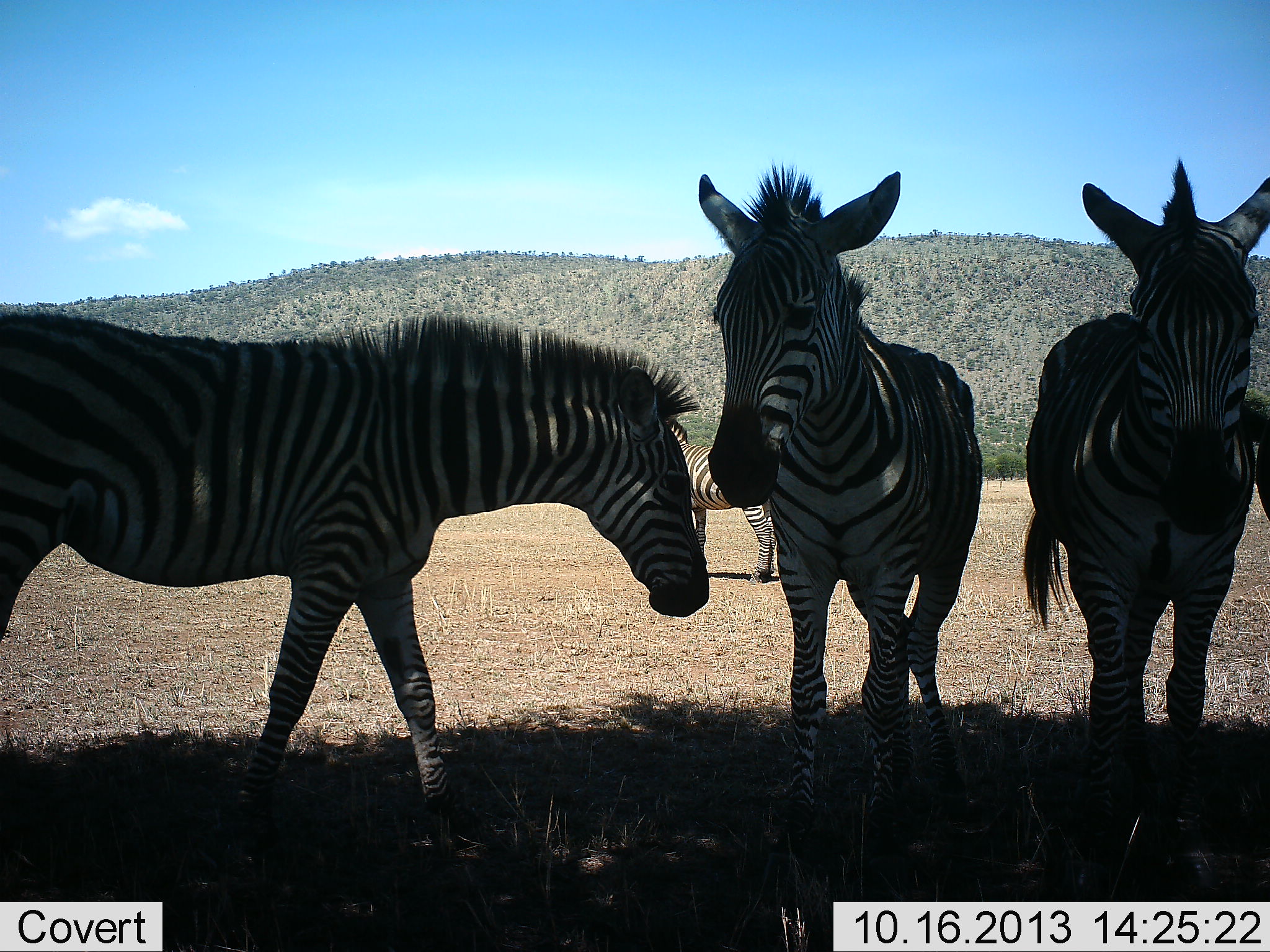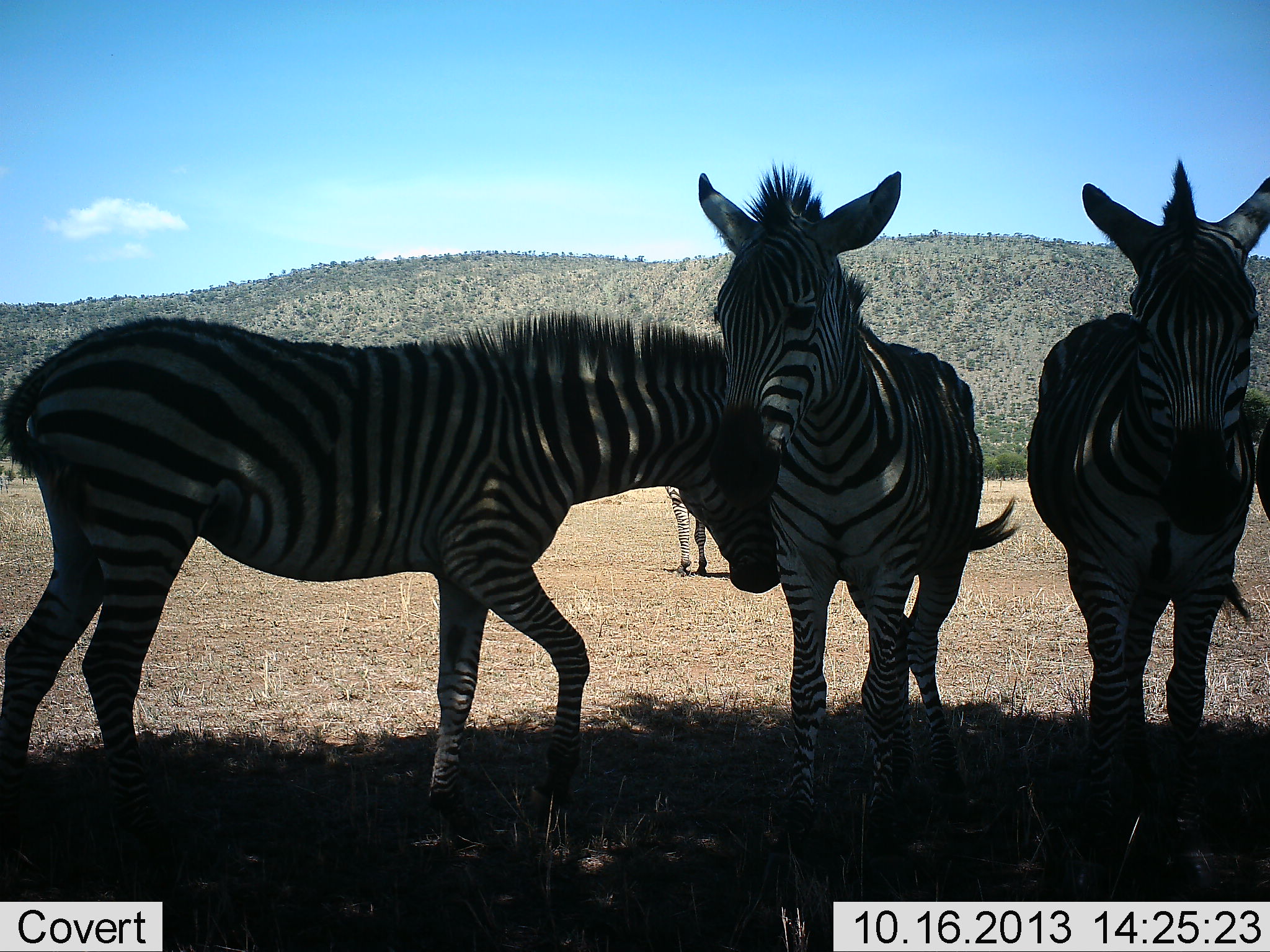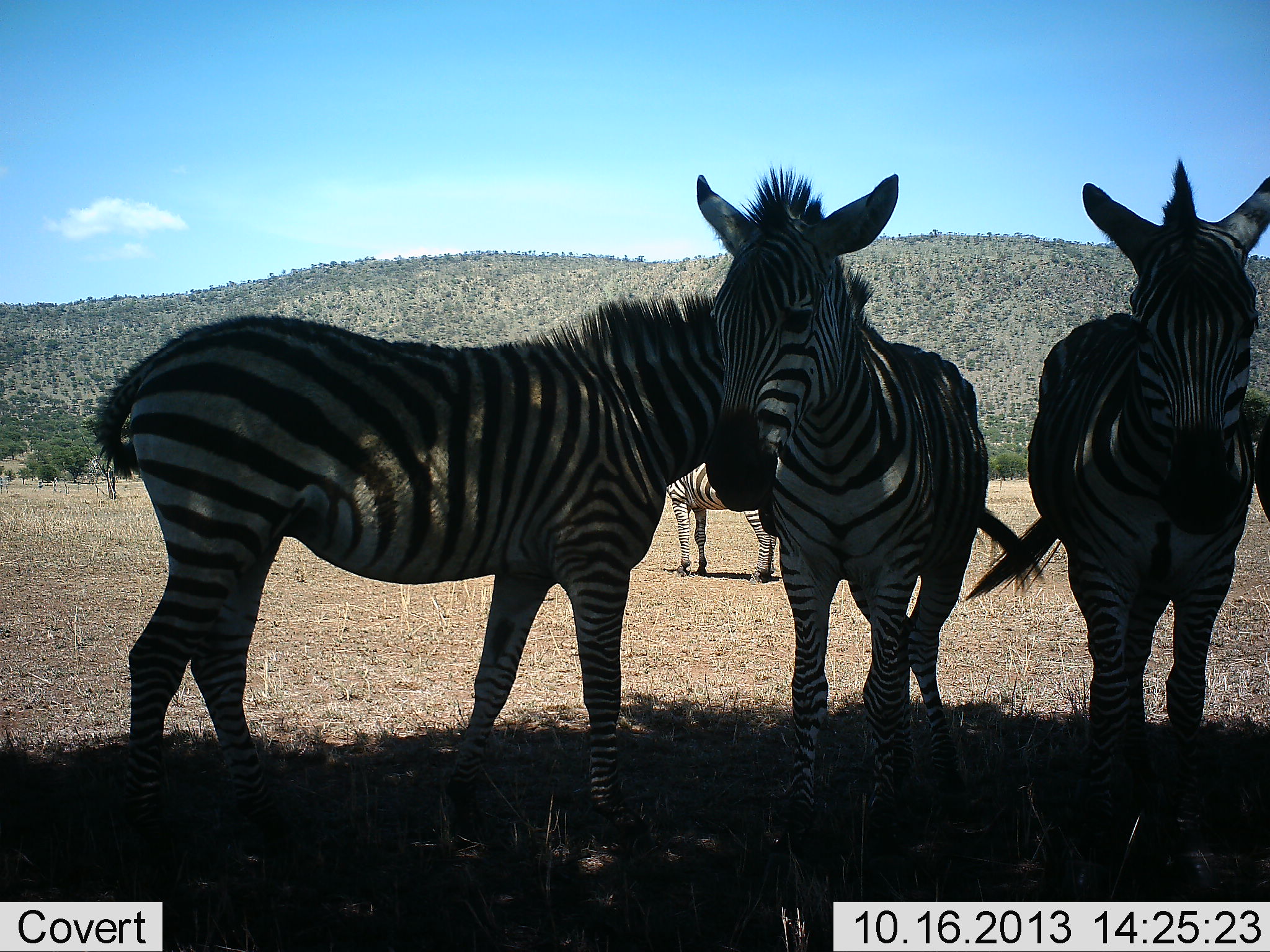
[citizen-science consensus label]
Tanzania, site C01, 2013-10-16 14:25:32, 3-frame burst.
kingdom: Animalia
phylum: Chordata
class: Mammalia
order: Perissodactyla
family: Equidae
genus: Equus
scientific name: Equus quagga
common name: plains zebra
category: zebra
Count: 4.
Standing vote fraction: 83%.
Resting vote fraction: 14%.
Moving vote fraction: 56%.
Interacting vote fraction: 28%.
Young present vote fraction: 0%.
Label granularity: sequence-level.